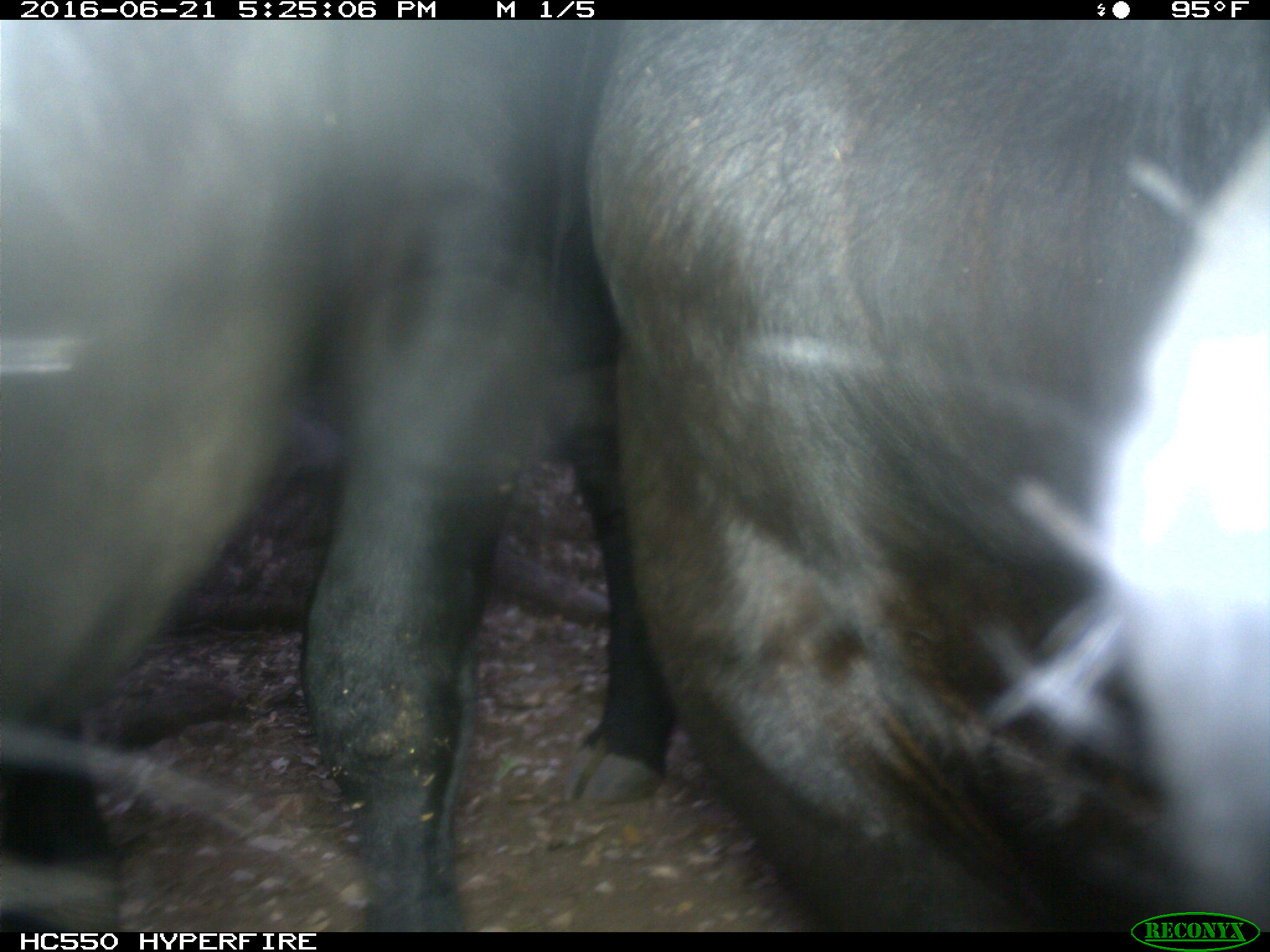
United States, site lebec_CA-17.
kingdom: Animalia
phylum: Chordata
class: Mammalia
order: Artiodactyla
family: Bovidae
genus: Bos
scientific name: Bos taurus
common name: domestic cow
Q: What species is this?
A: Bos taurus (domestic cow).